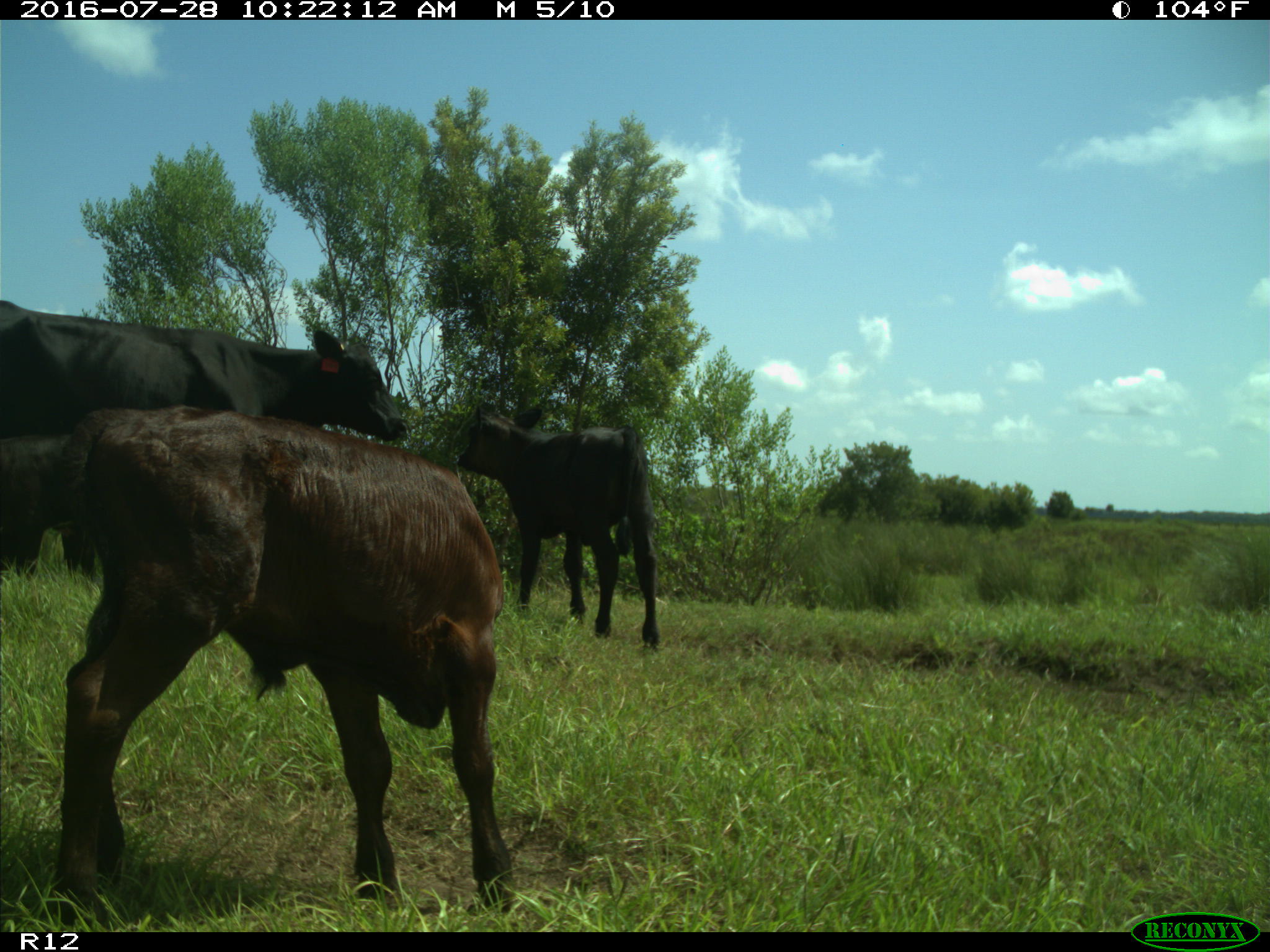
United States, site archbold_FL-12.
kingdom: Animalia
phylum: Chordata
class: Mammalia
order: Artiodactyla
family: Bovidae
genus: Bos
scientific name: Bos taurus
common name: domestic cow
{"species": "Bos taurus (domestic cow)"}